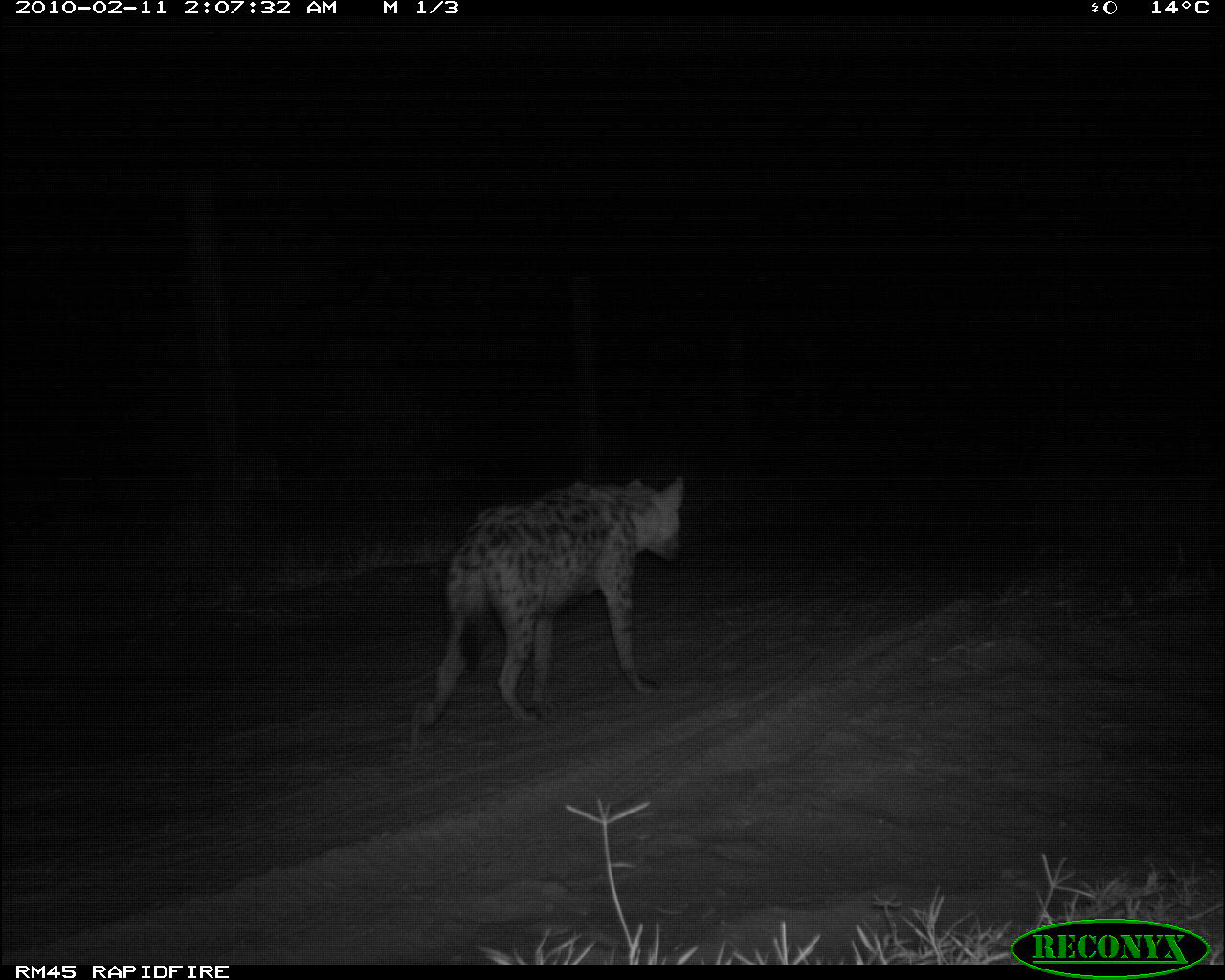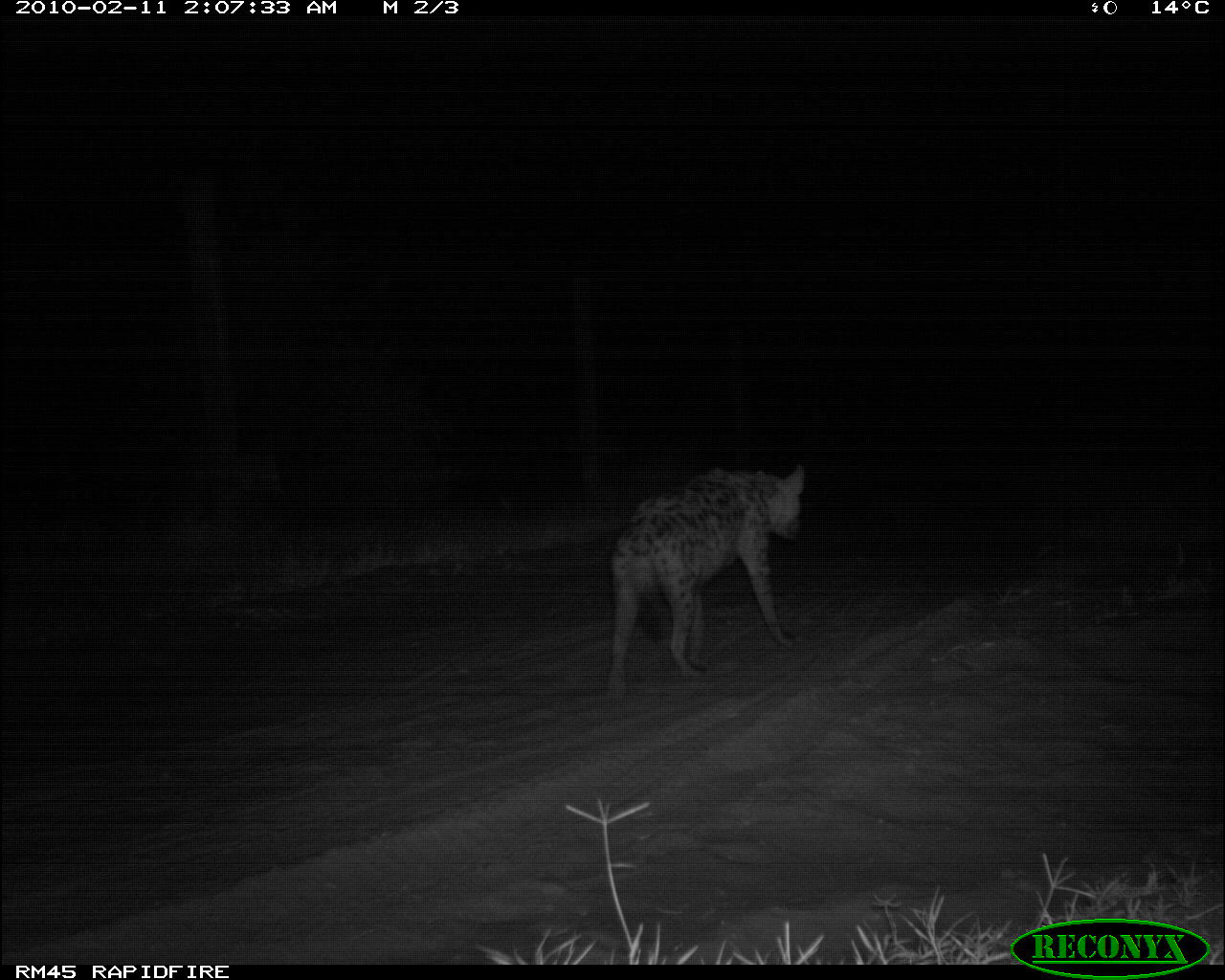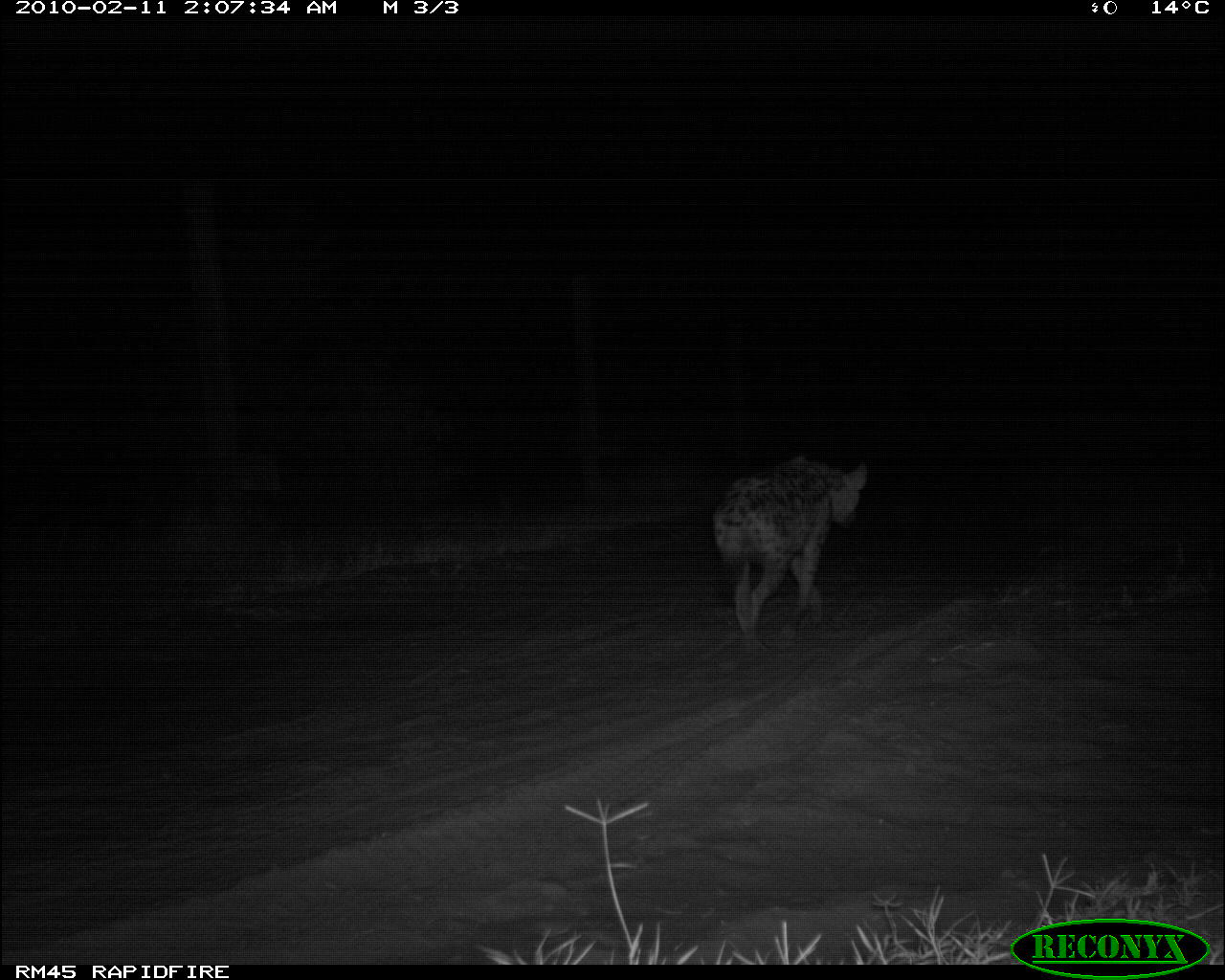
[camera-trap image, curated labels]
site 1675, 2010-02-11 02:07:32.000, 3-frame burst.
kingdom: Animalia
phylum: Chordata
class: Mammalia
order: Carnivora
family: Hyaenidae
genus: Crocuta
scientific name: Crocuta crocuta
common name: spotted hyena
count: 1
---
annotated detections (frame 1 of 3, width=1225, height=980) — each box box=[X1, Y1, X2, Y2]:
crocuta crocuta: box=[412, 474, 686, 728]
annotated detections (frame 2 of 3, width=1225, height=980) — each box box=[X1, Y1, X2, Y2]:
crocuta crocuta: box=[606, 463, 804, 702]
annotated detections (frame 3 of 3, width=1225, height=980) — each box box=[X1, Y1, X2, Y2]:
crocuta crocuta: box=[713, 454, 868, 652]